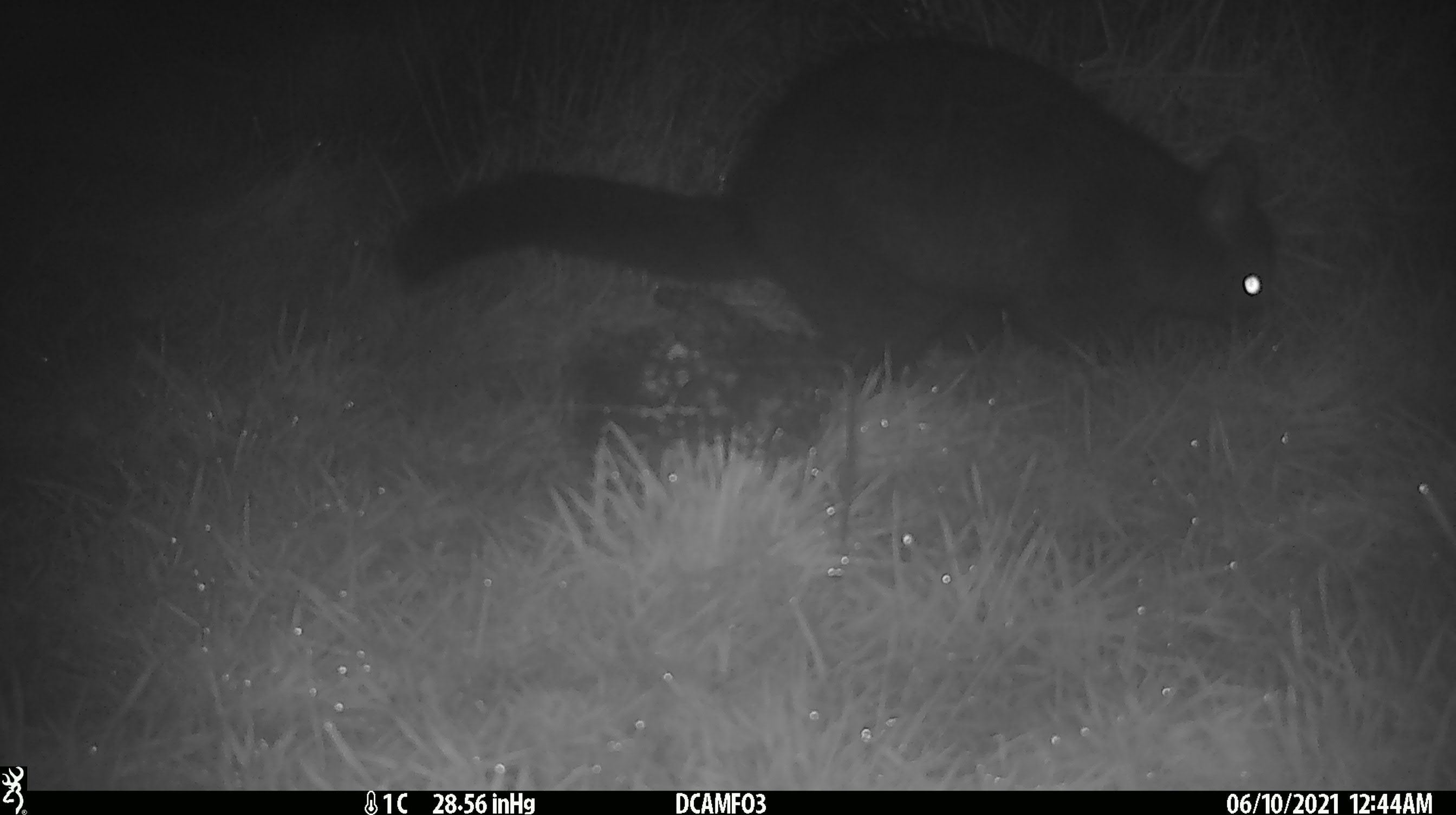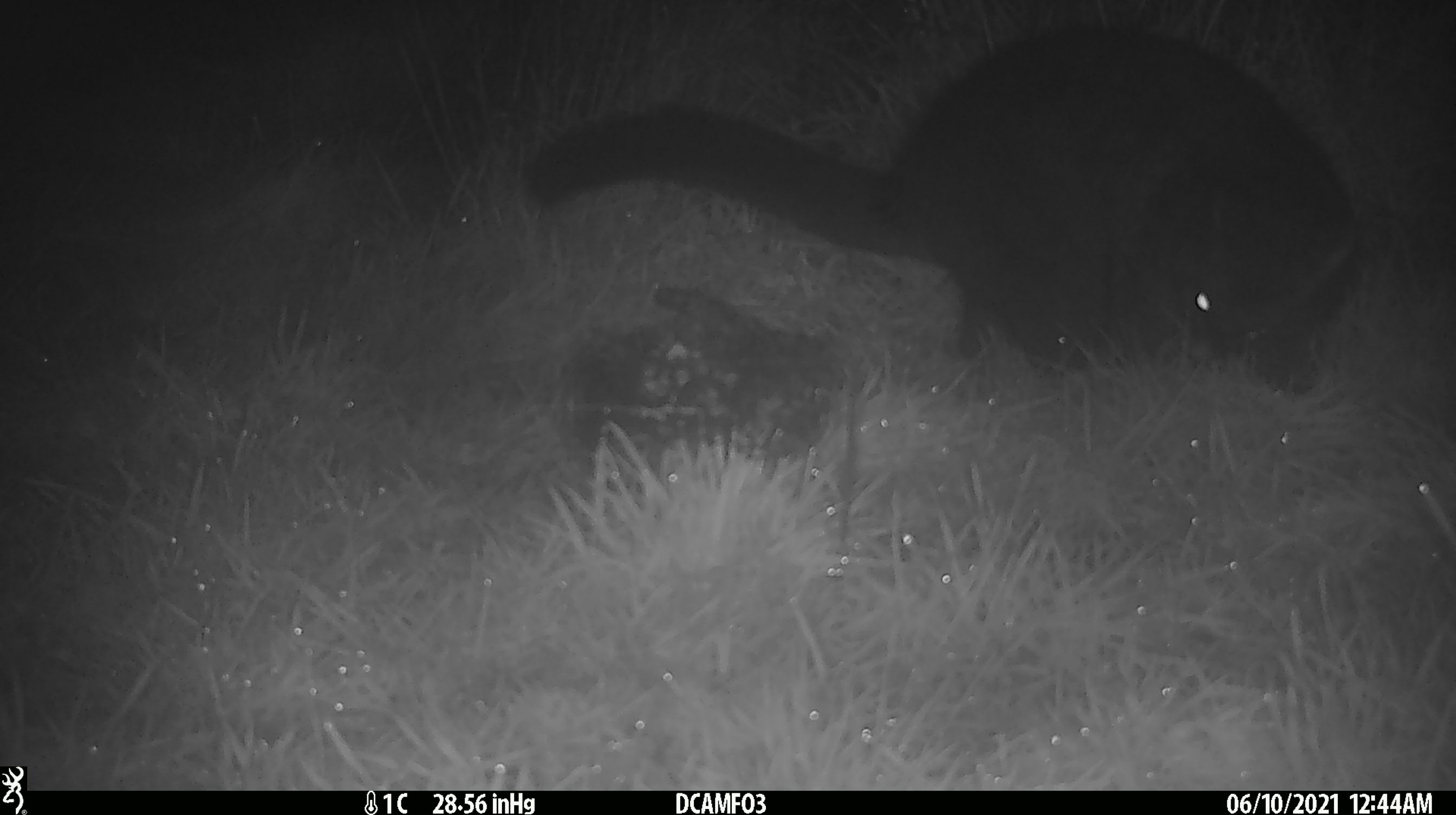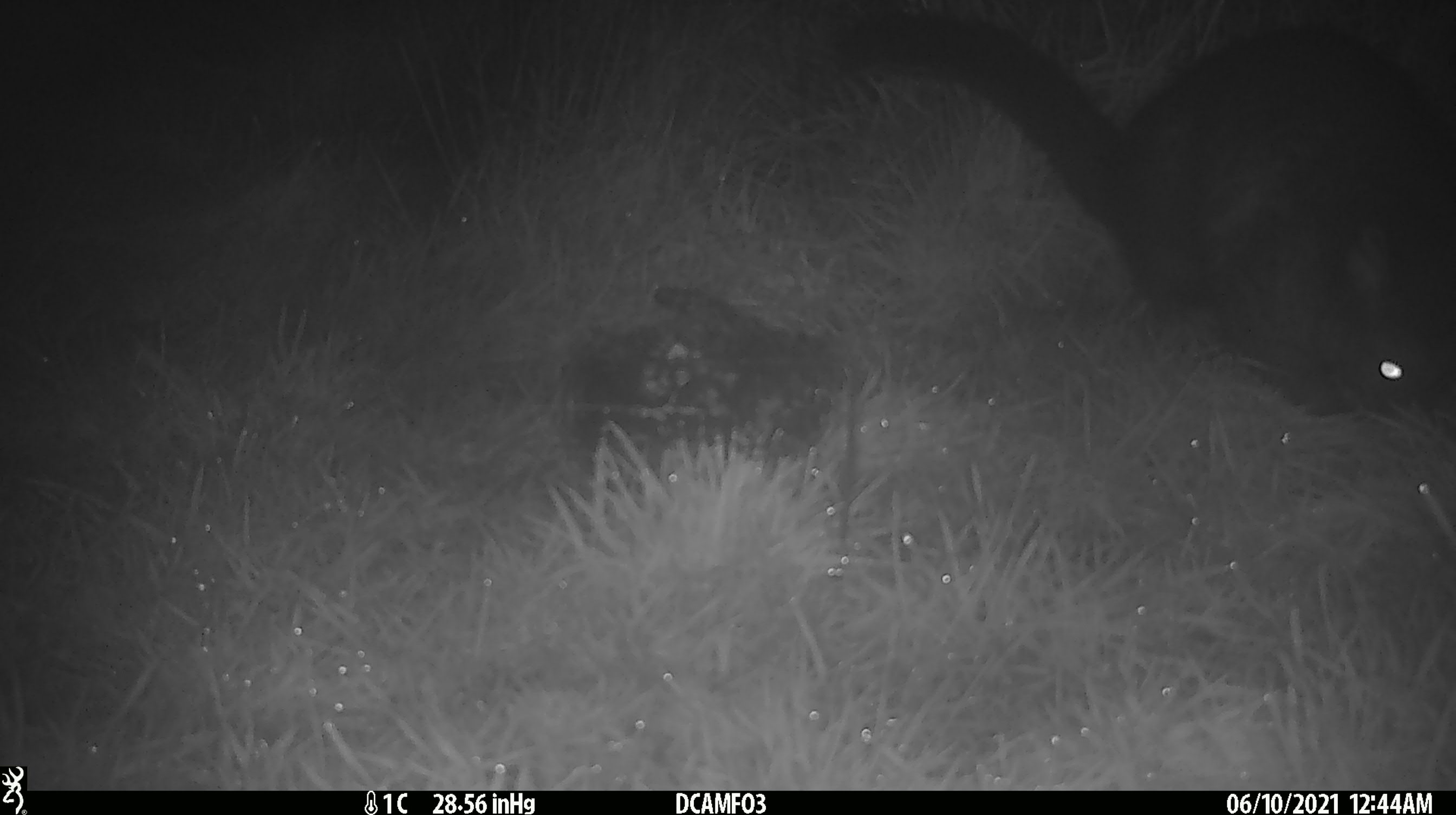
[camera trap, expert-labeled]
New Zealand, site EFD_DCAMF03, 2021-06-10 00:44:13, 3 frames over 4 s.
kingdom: Animalia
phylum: Chordata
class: Mammalia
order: Diprotodontia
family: Phalangeridae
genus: Trichosurus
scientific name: Trichosurus vulpecula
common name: common brushtail possum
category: possum